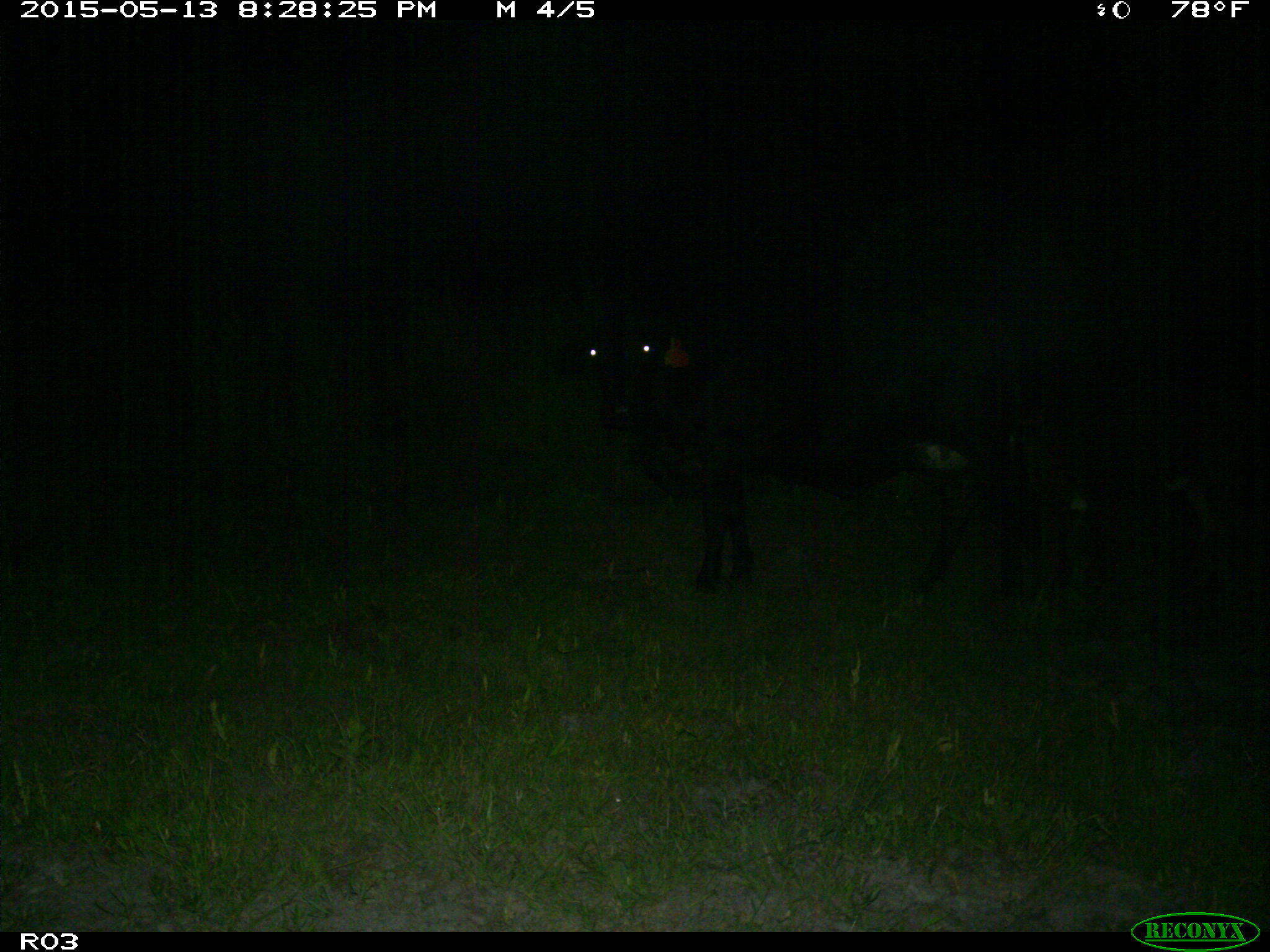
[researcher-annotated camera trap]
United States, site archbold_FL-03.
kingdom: Animalia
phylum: Chordata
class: Mammalia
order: Artiodactyla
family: Bovidae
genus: Bos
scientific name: Bos taurus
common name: domestic cow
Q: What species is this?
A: Bos taurus (domestic cow).